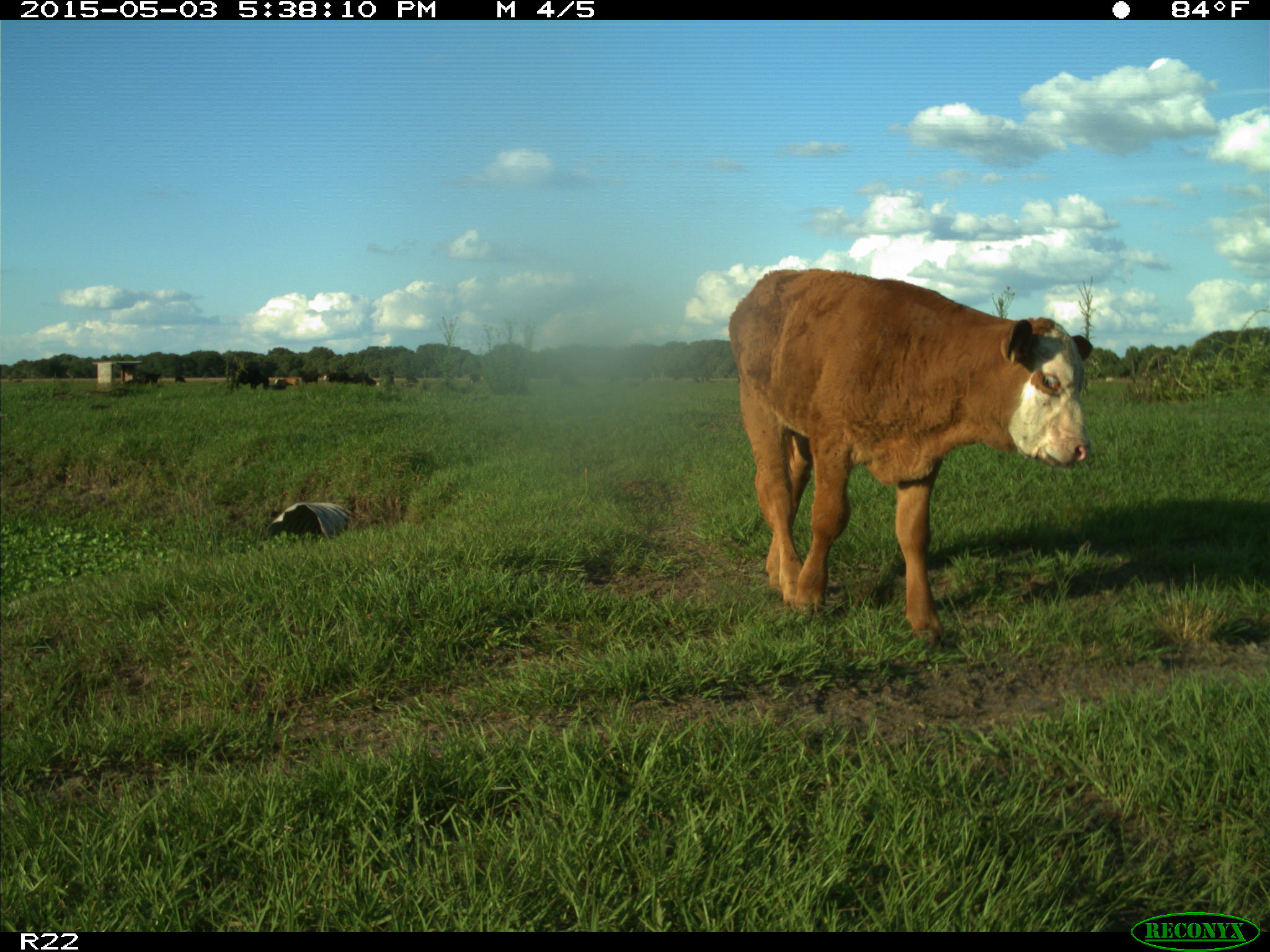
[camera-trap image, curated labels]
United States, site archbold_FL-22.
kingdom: Animalia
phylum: Chordata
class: Mammalia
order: Artiodactyla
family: Bovidae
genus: Bos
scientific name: Bos taurus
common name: domestic cow